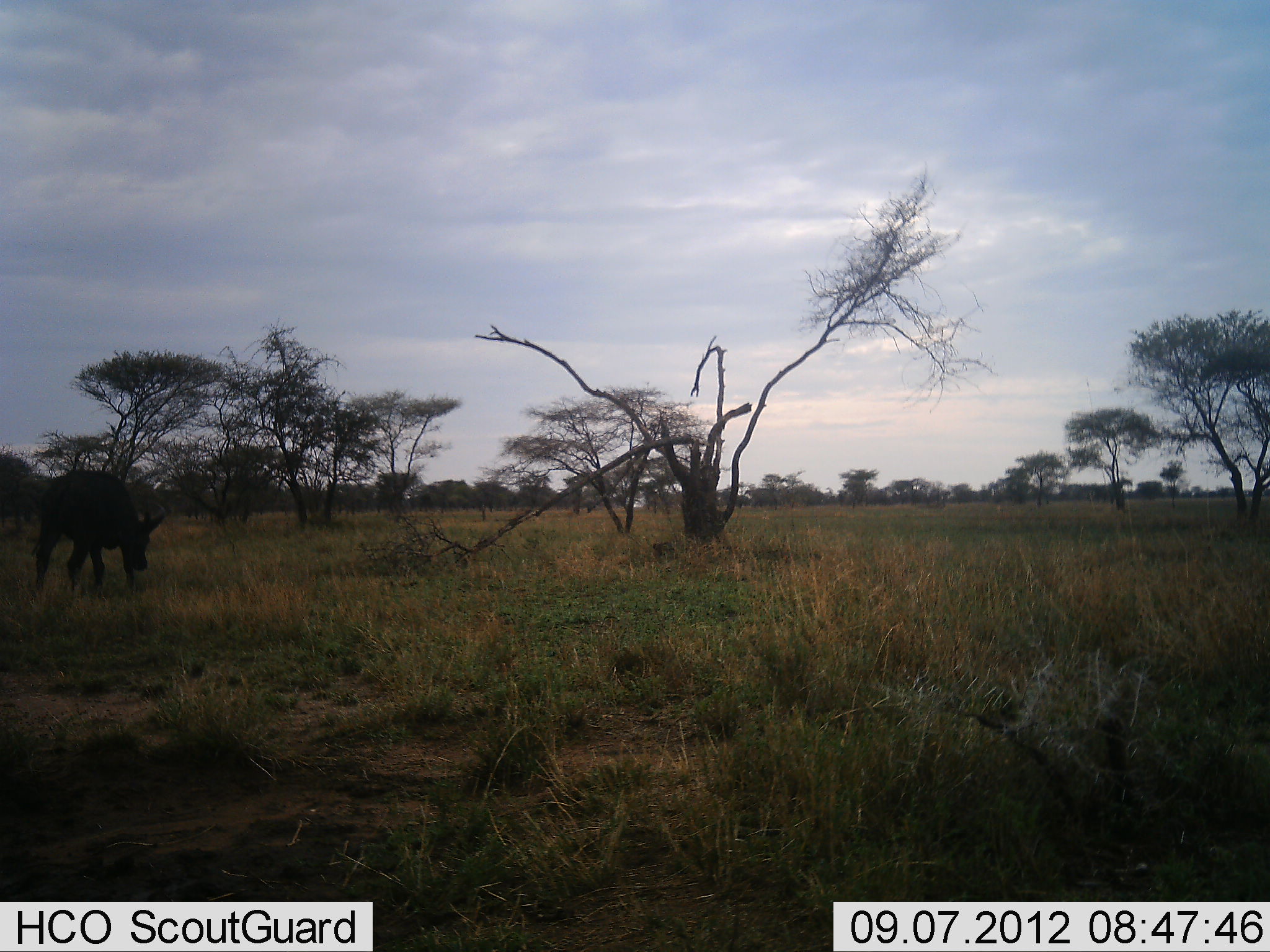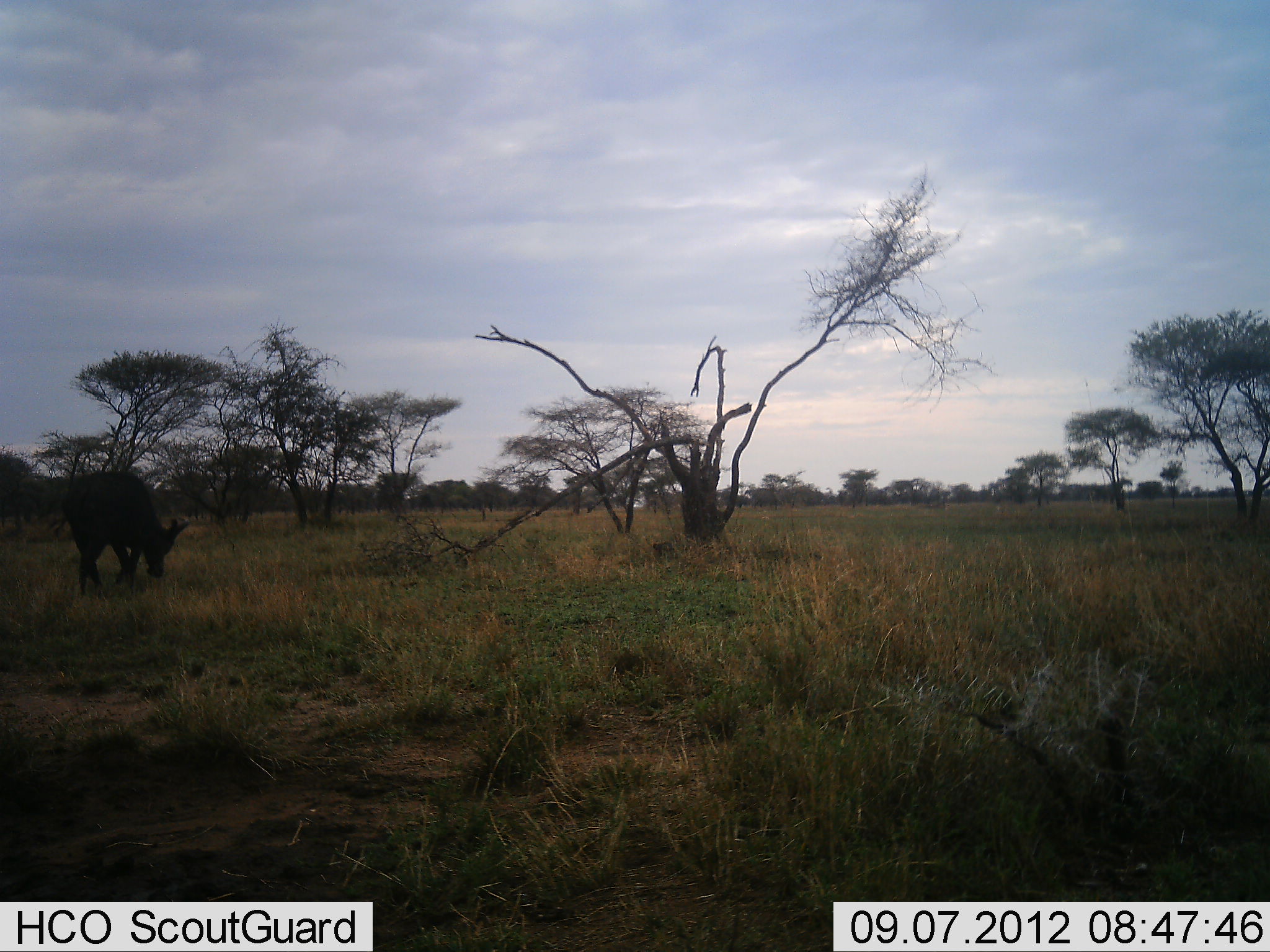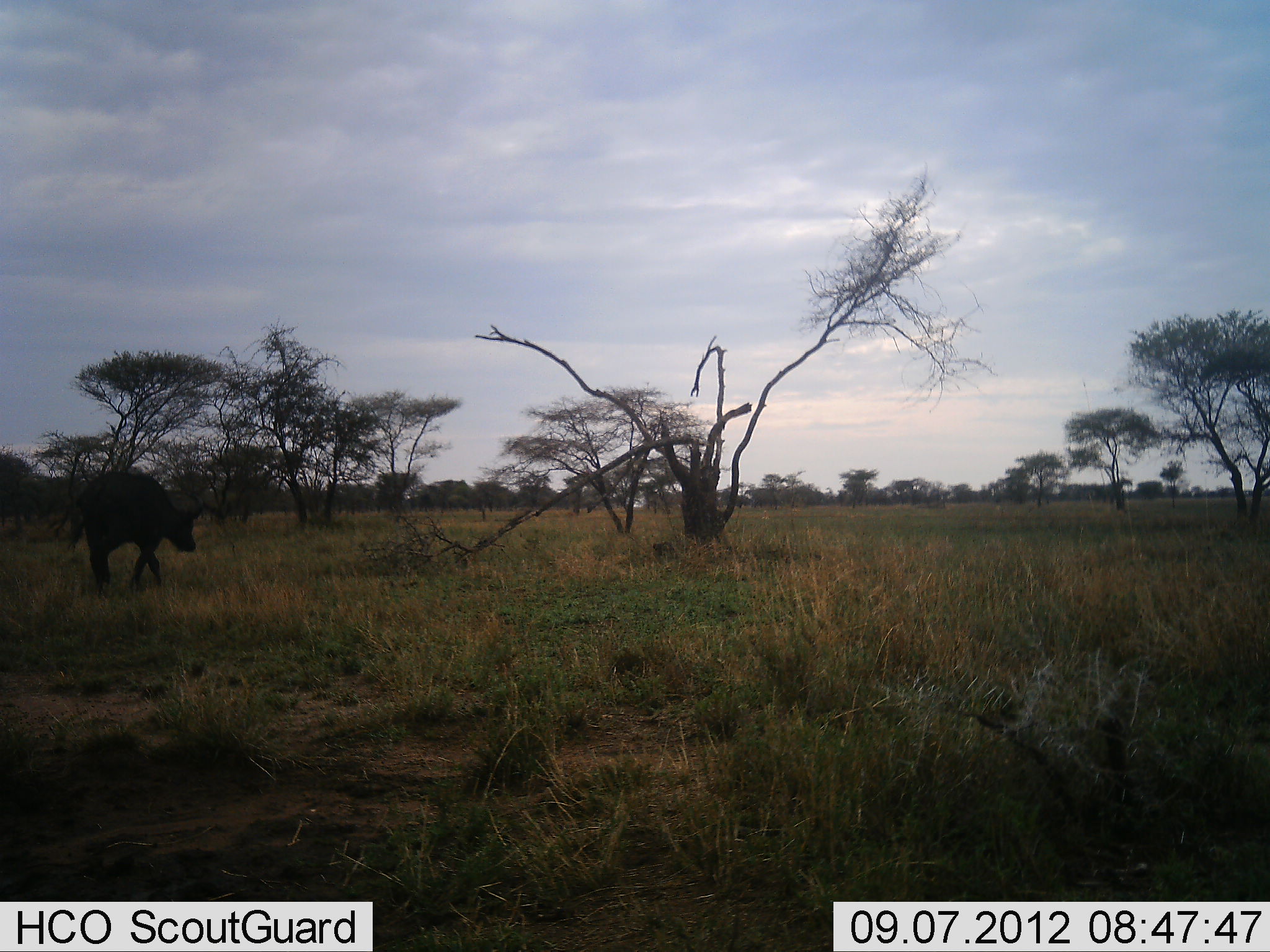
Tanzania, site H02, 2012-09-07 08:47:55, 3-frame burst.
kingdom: Animalia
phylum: Chordata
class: Mammalia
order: Artiodactyla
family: Bovidae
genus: Syncerus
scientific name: Syncerus caffer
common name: cape buffalo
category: buffalo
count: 1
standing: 0%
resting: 0%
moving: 80%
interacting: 0%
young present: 0%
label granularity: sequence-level